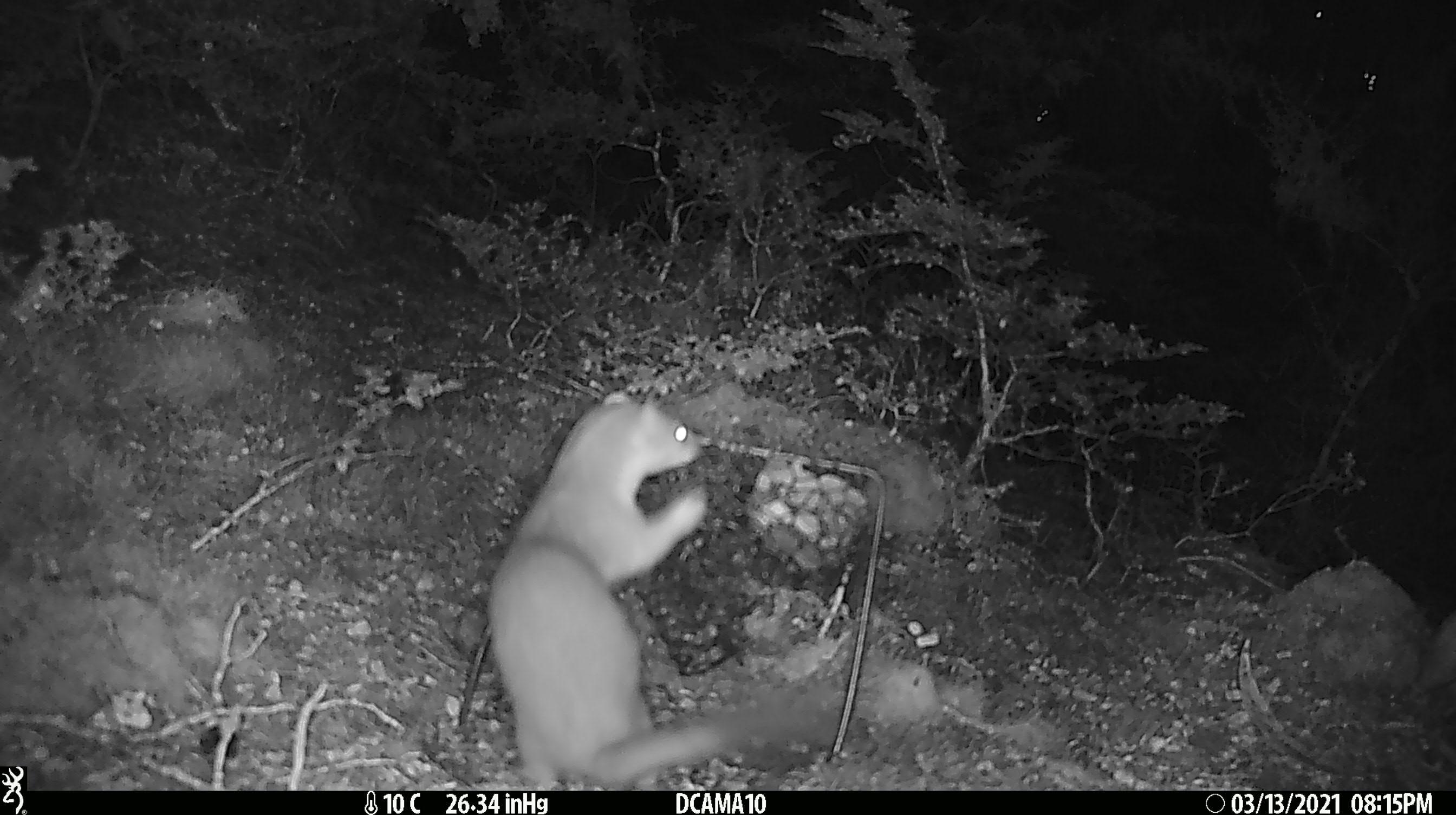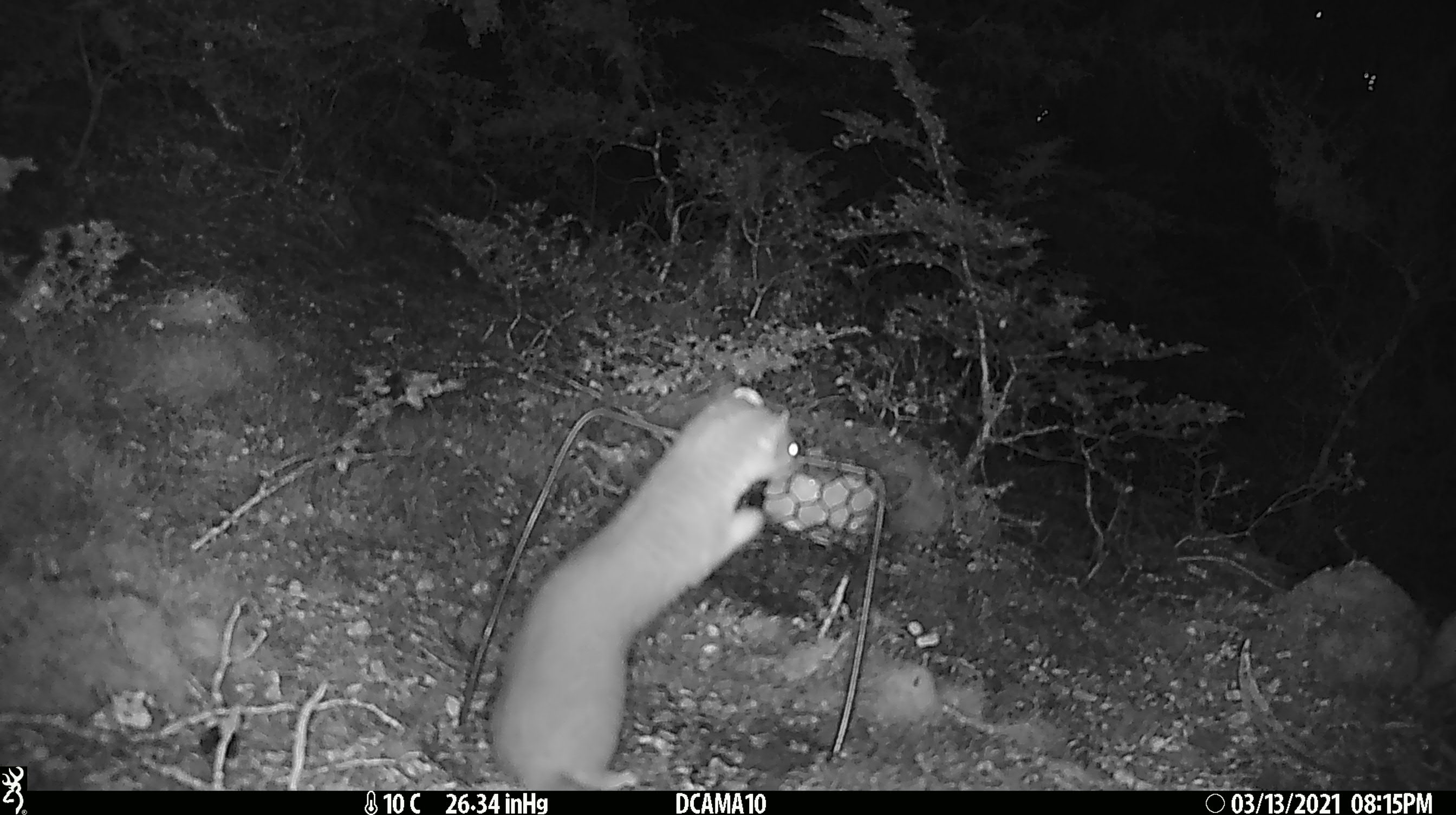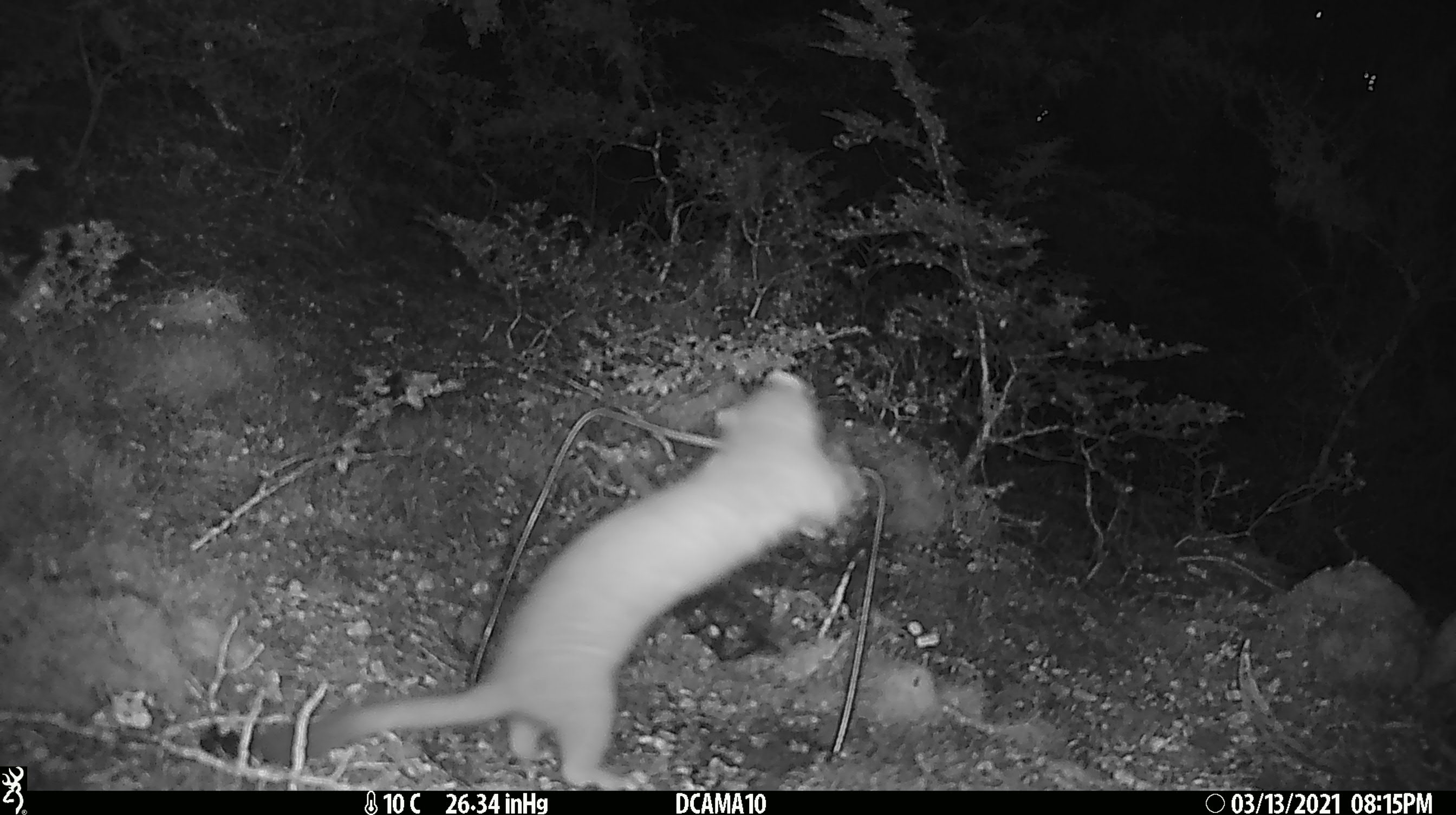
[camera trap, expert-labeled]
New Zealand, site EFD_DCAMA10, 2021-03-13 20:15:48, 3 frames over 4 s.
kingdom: Animalia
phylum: Chordata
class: Mammalia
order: Carnivora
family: Mustelidae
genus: Mustela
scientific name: Mustela erminea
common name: stoat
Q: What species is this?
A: Stoat (Mustela erminea).